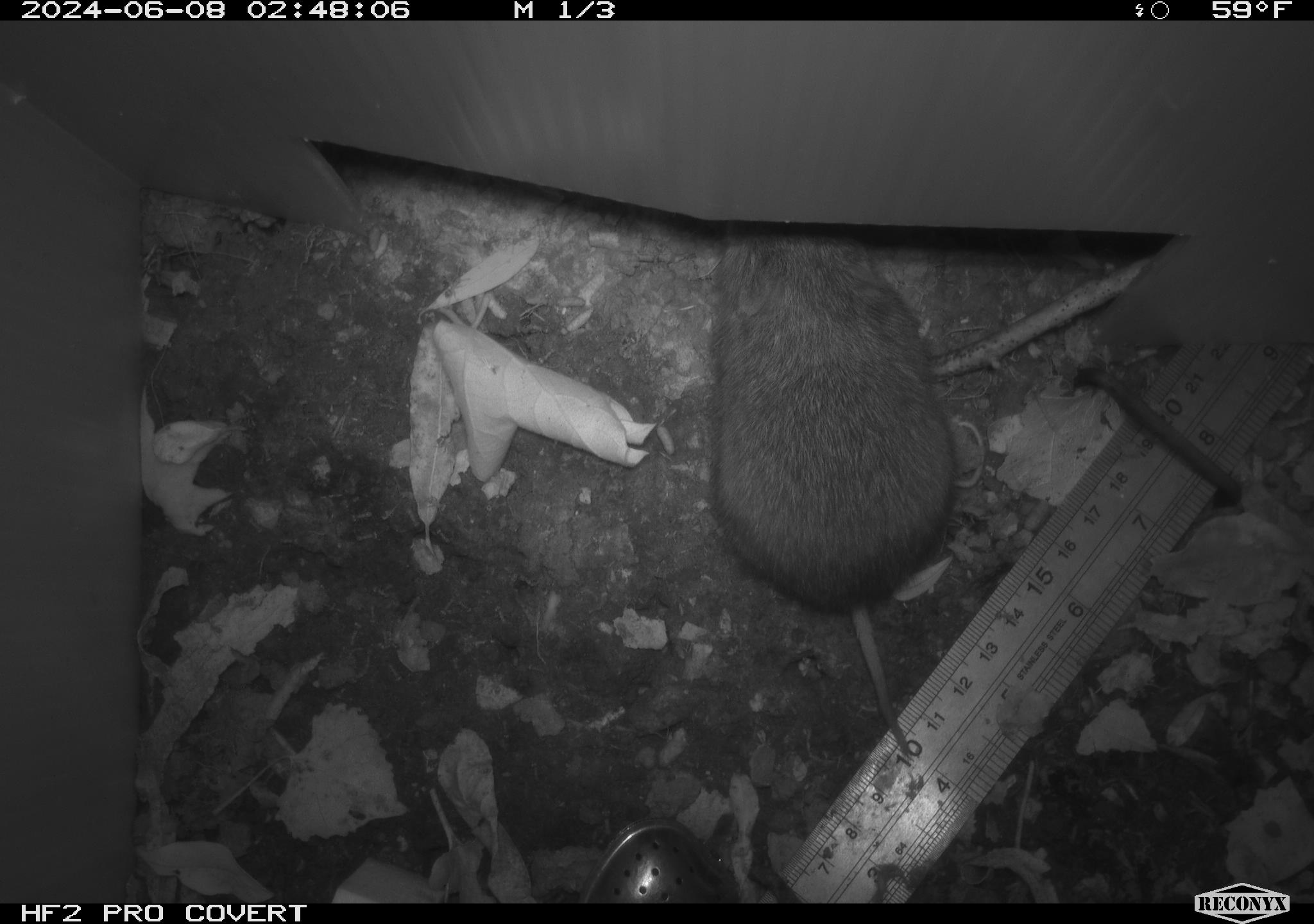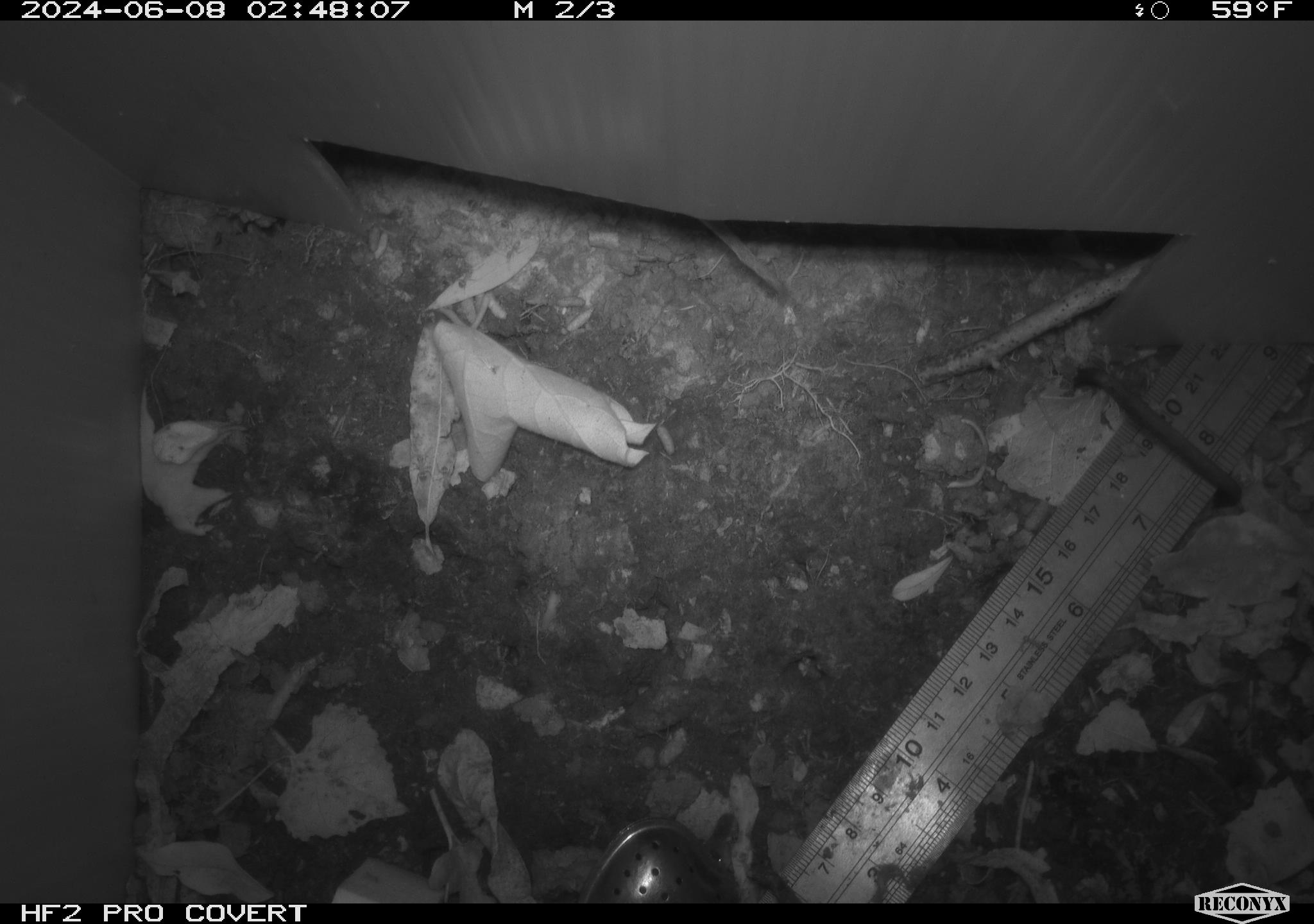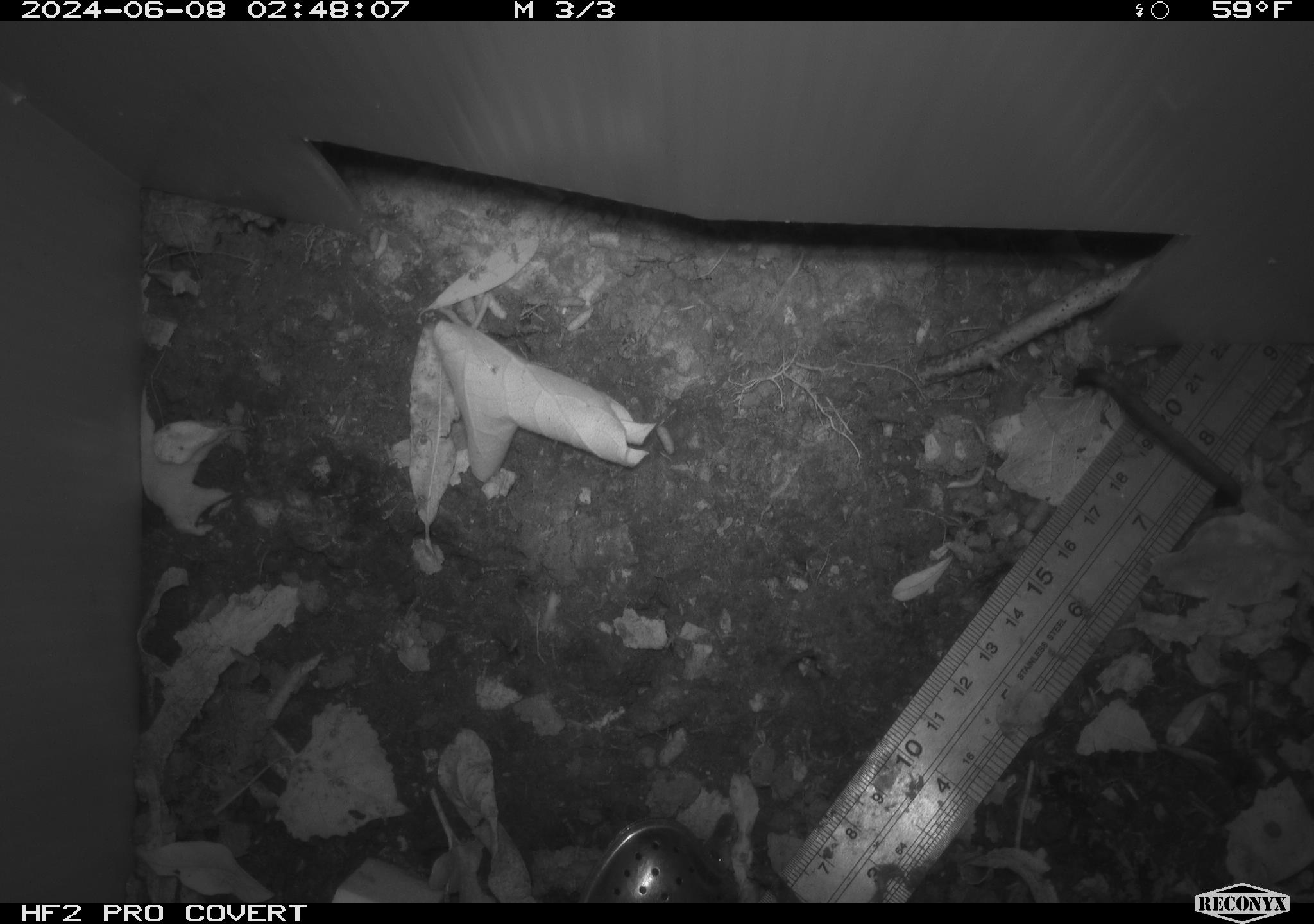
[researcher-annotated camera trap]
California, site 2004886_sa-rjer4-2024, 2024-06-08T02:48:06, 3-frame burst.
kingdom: Animalia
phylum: Chordata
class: Mammalia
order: Rodentia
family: Cricetidae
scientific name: Arvicolinae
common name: voles, lemmings, and muskrats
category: arvicolinae subfamily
Arvicolinae subfamily (voles, lemmings, and muskrats) (Arvicolinae).